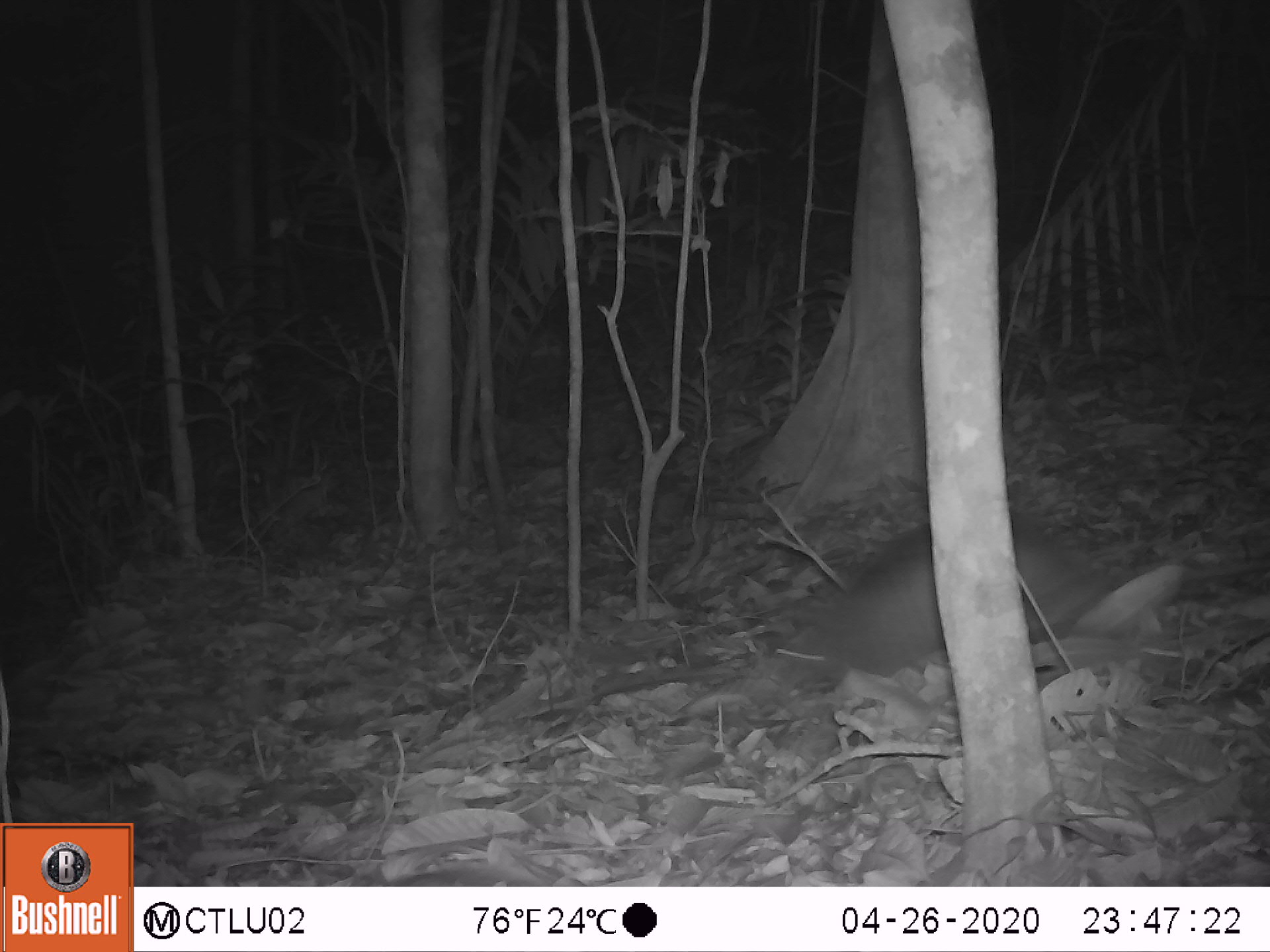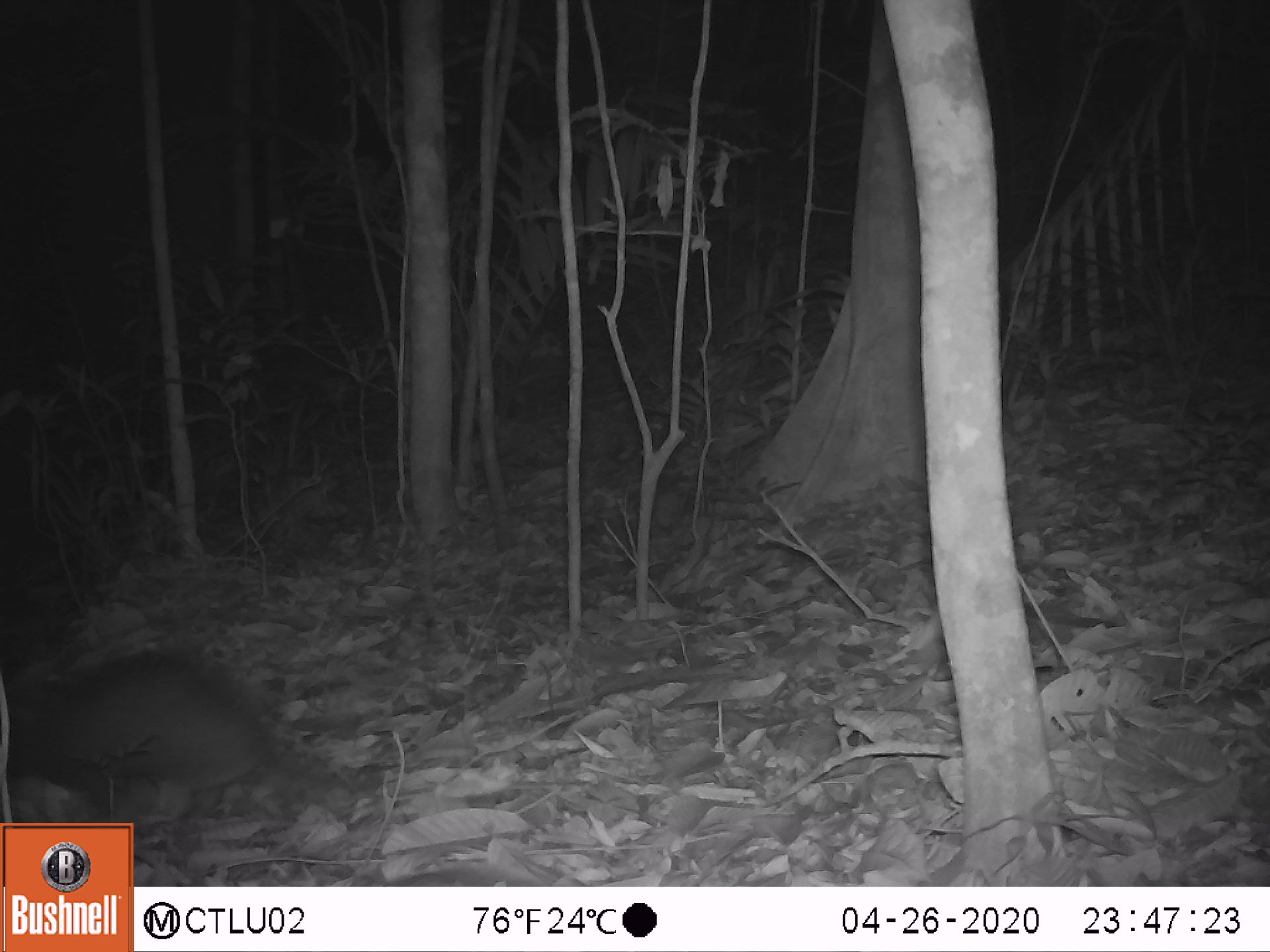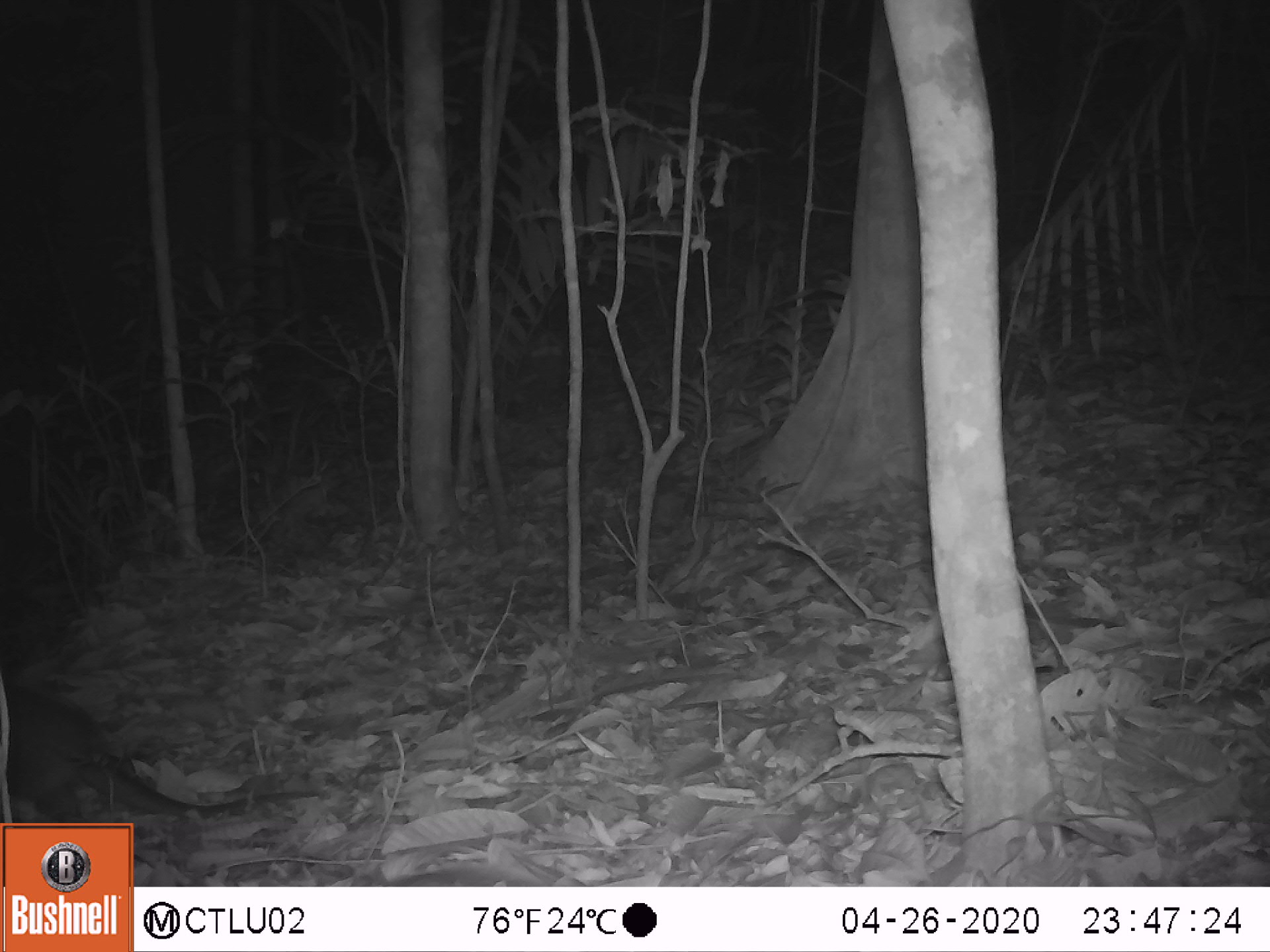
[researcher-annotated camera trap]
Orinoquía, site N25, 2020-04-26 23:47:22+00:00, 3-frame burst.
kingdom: Animalia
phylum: Chordata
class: Mammalia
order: Cingulata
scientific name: Cingulata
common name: armadillo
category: unknown armadillo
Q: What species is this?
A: Unknown armadillo (armadillo) (Cingulata).